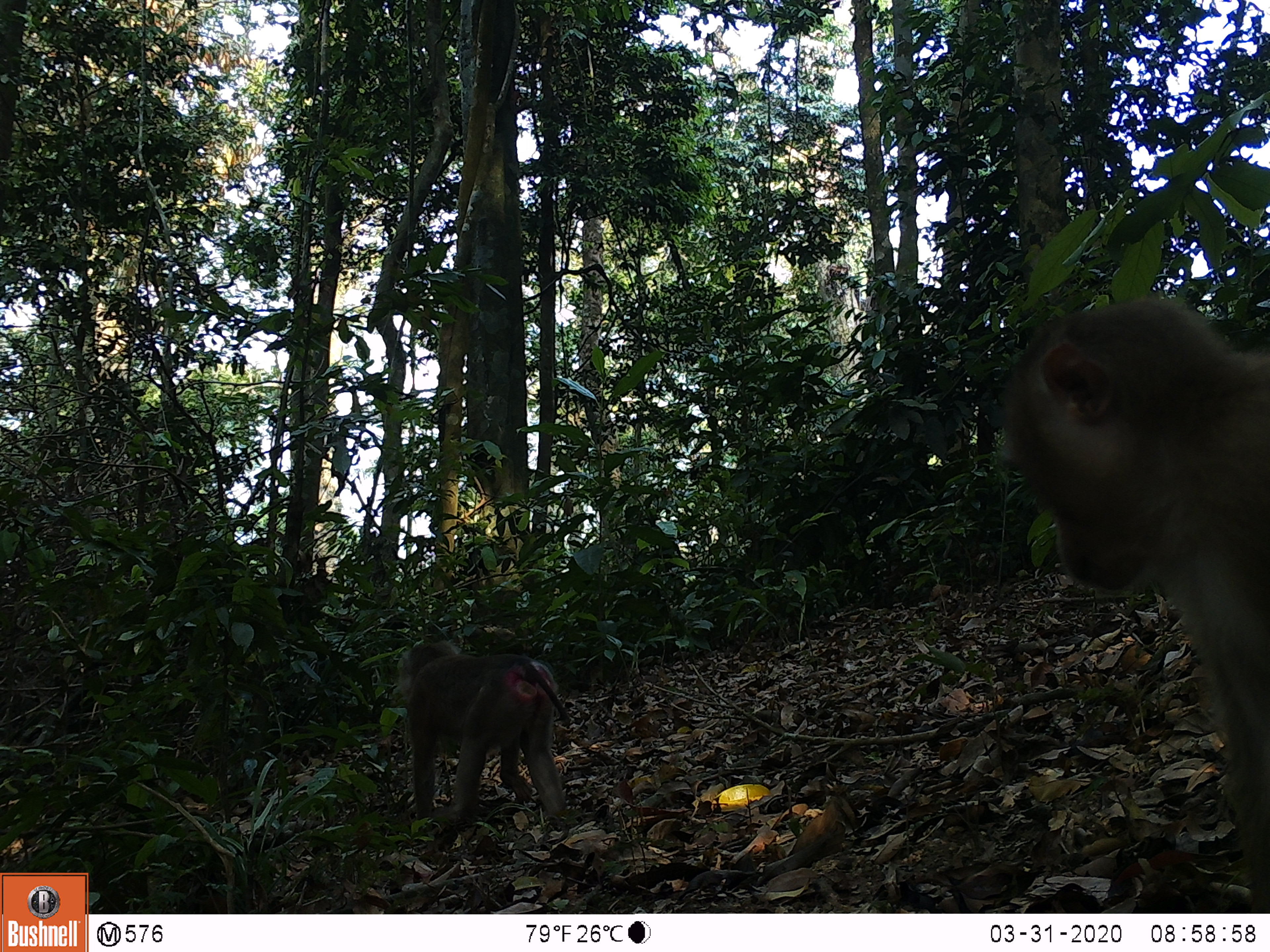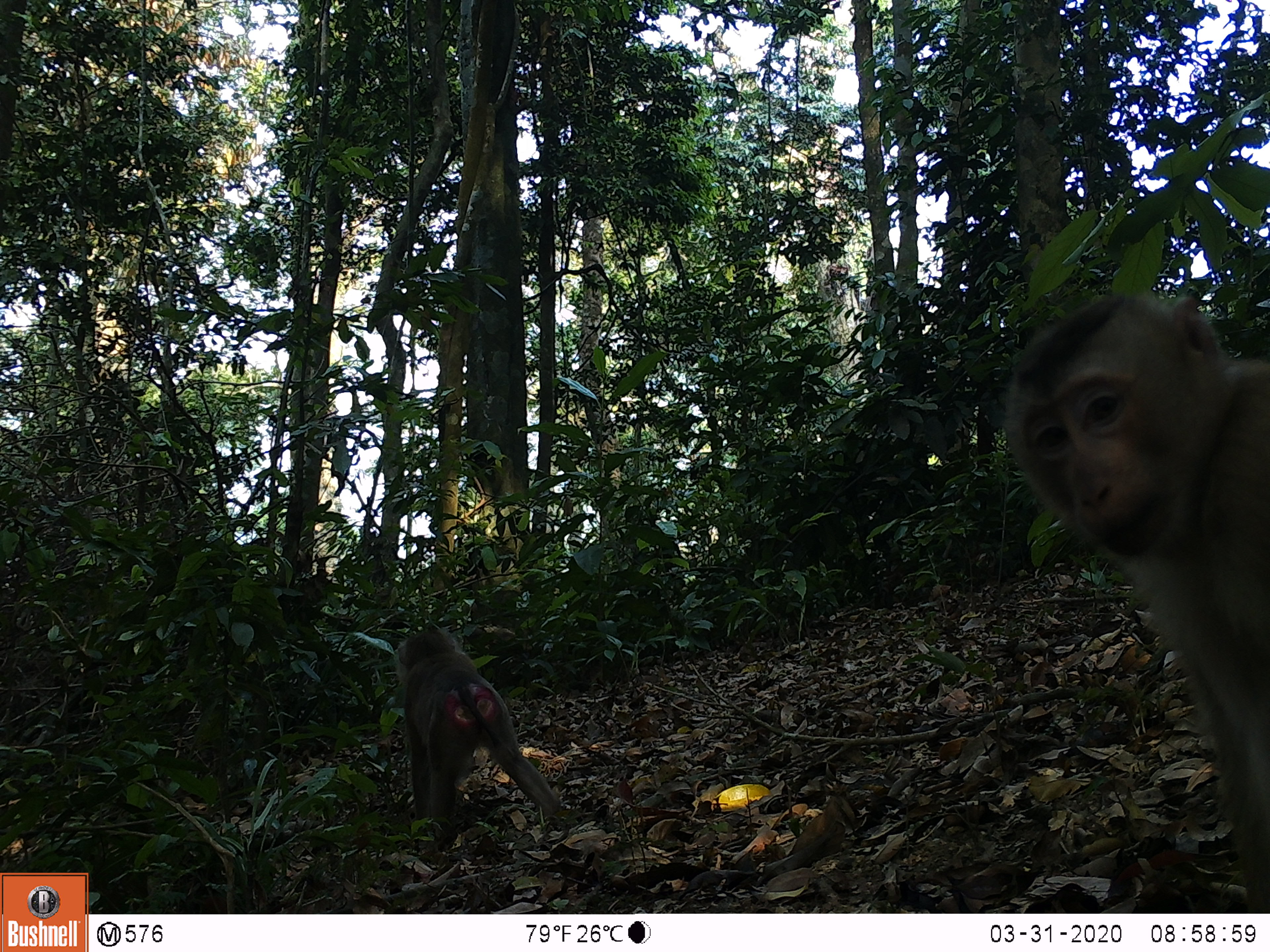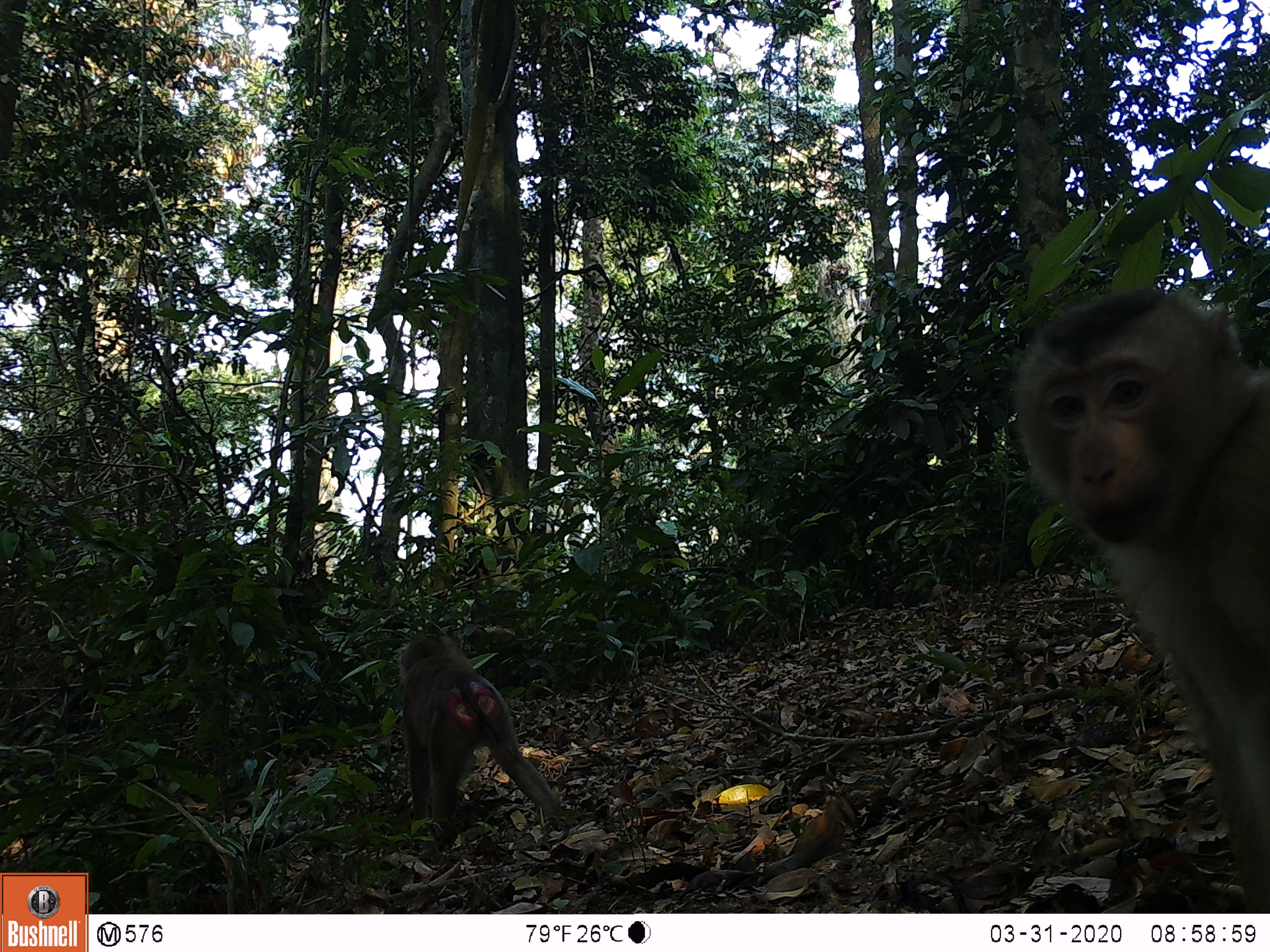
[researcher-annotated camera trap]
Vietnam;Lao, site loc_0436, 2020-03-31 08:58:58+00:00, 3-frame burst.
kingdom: Animalia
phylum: Chordata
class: Mammalia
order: Primates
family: Cercopithecidae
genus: Macaca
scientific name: Macaca nemestrina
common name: pig-tailed macaque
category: pig tailed macaque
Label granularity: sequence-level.